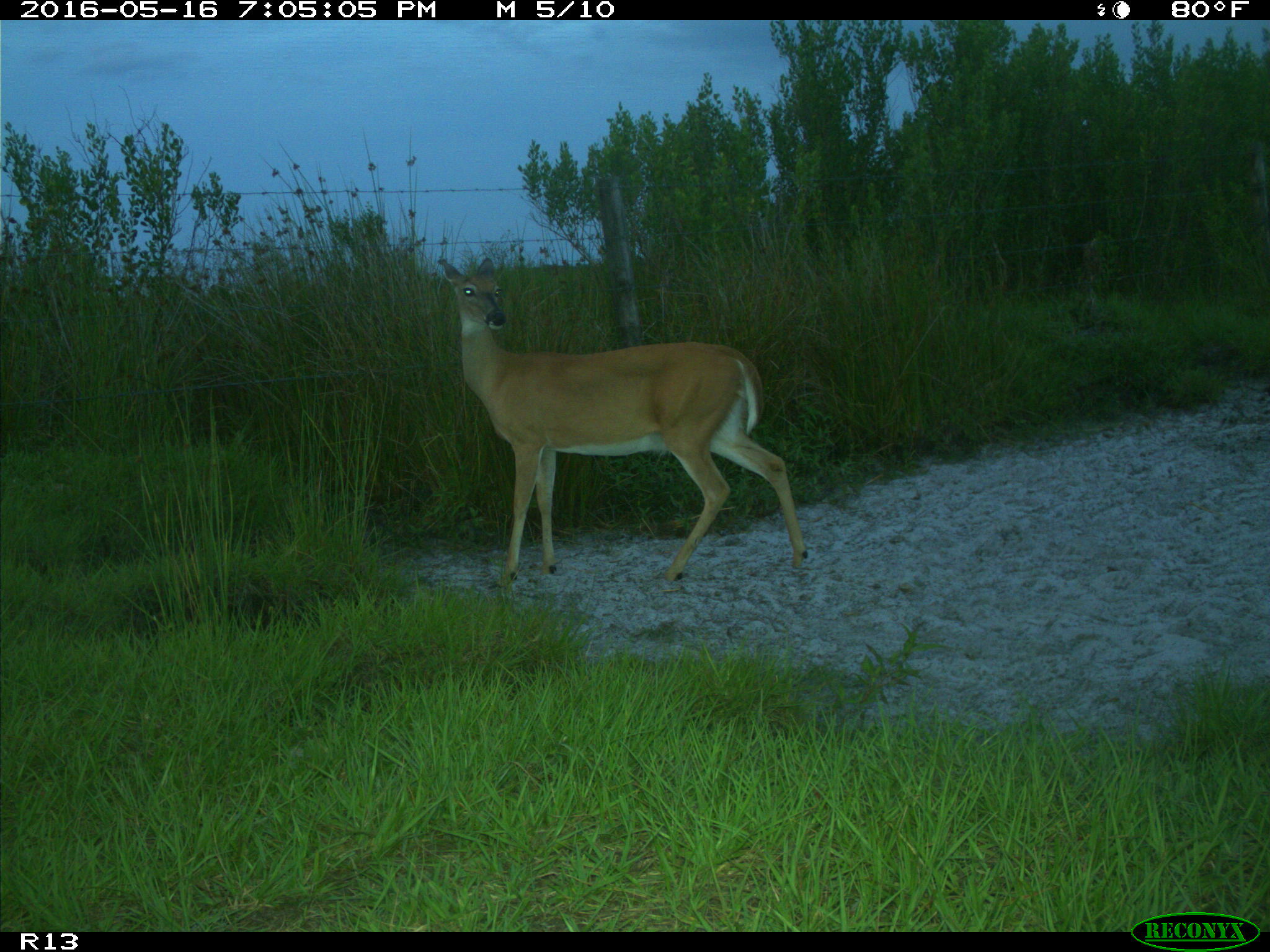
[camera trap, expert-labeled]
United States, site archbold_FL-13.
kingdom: Animalia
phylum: Chordata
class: Mammalia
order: Artiodactyla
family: Cervidae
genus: Odocoileus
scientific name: Odocoileus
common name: deer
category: unidentified deer